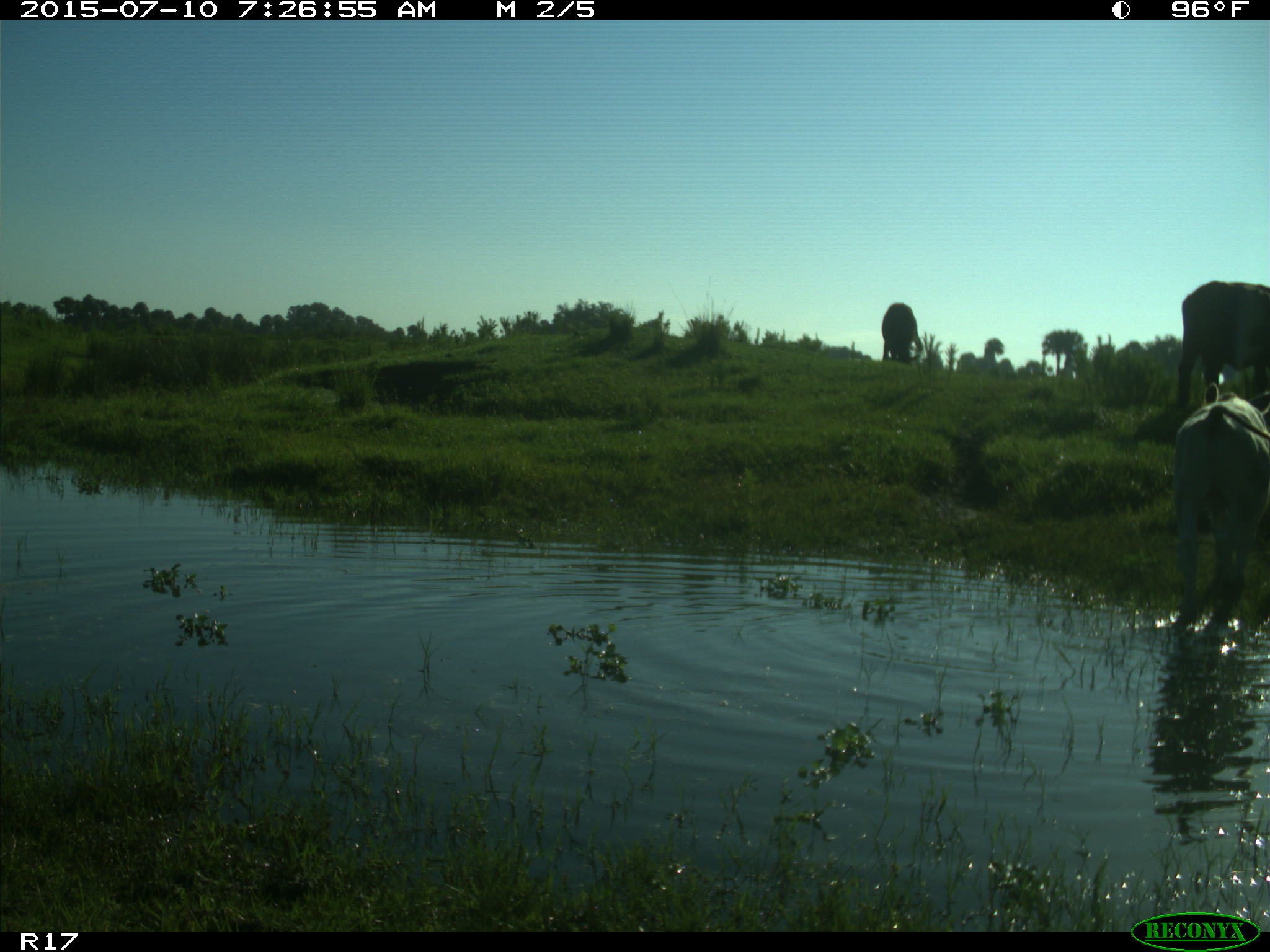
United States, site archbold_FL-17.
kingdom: Animalia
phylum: Chordata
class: Mammalia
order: Artiodactyla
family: Bovidae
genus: Bos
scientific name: Bos taurus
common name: domestic cow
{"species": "Bos taurus (domestic cow)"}